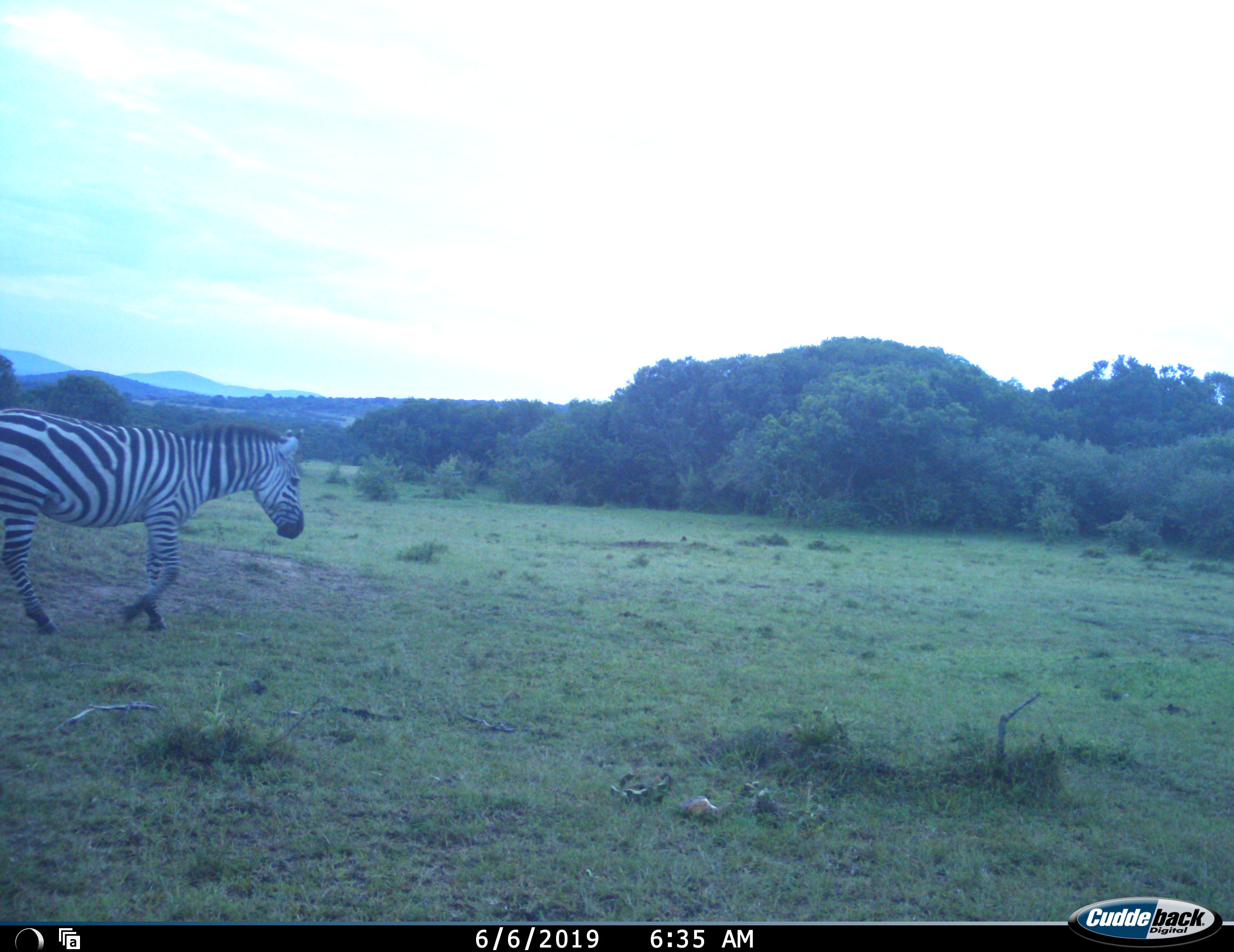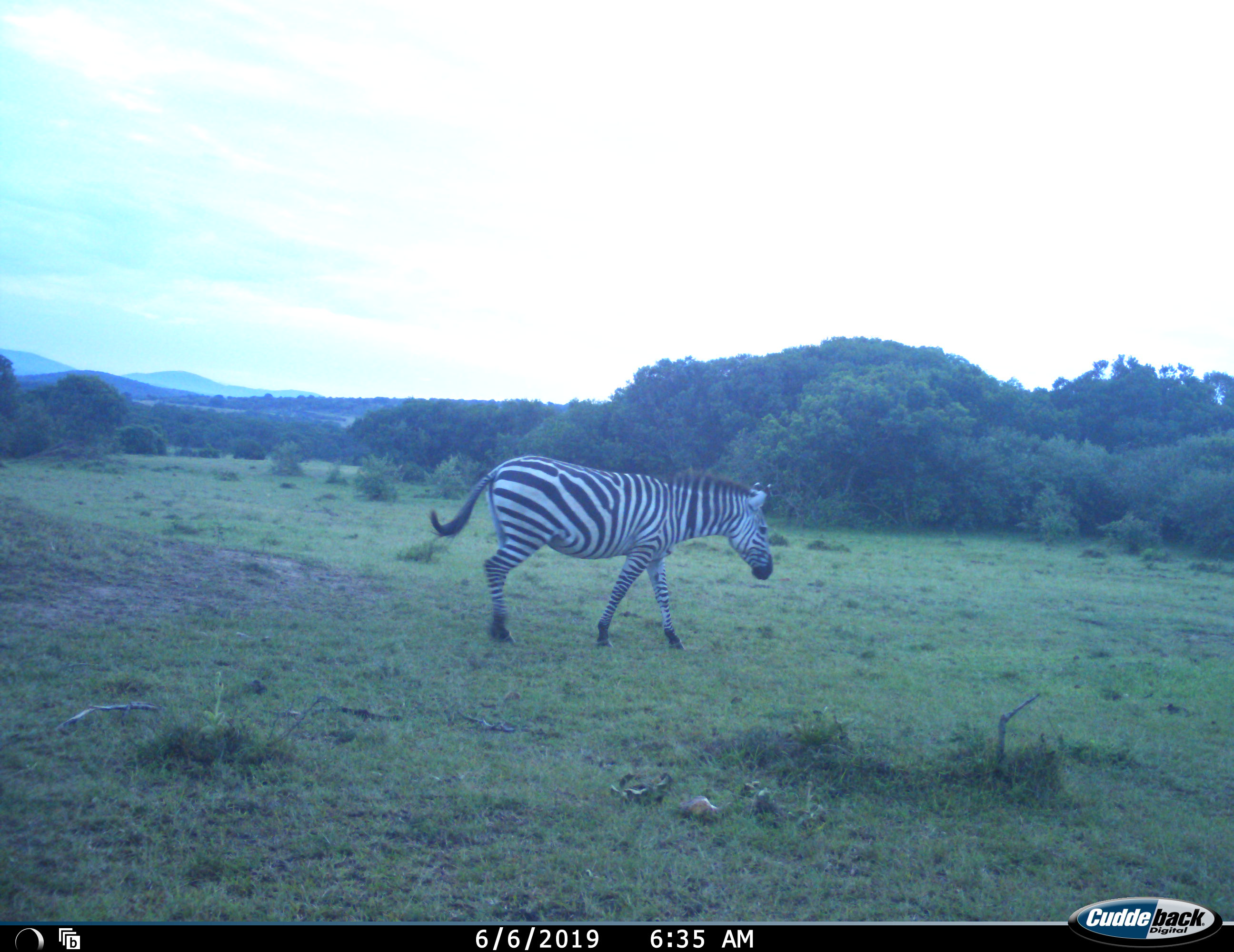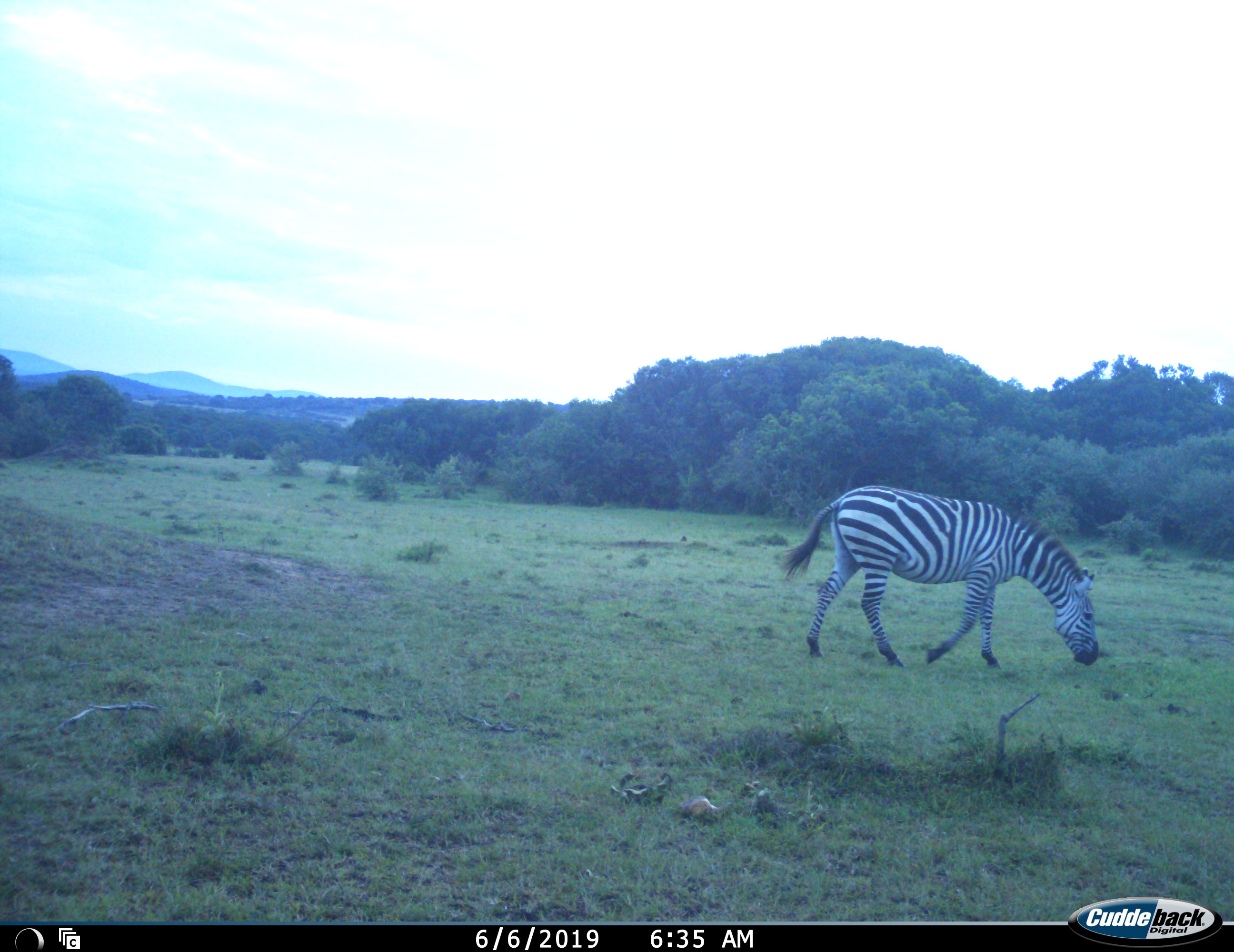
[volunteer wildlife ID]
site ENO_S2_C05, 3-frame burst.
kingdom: Animalia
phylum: Chordata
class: Mammalia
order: Perissodactyla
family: Equidae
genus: Equus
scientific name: Equus quagga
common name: plains zebra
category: zebraplains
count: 1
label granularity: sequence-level